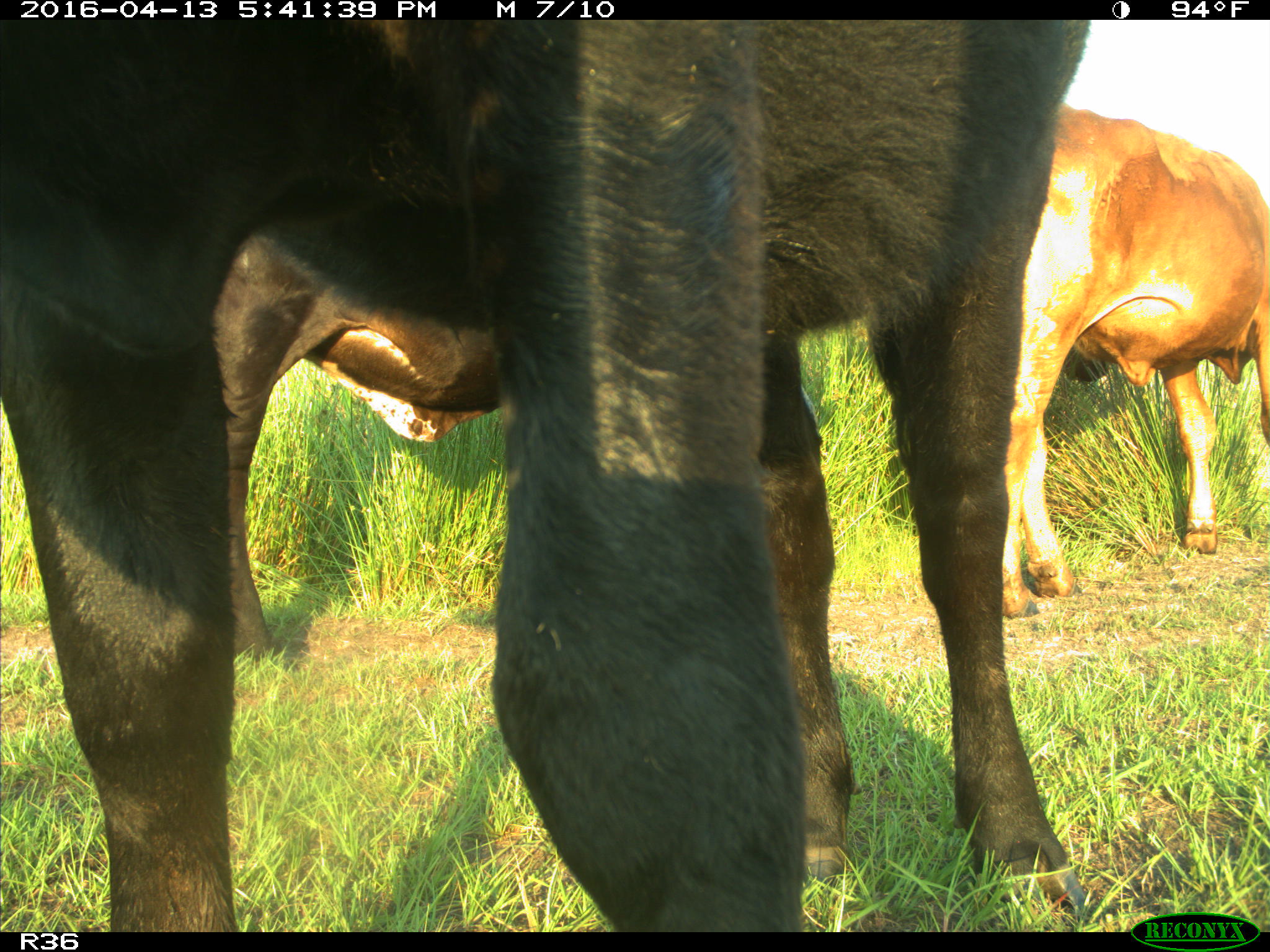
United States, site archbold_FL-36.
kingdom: Animalia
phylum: Chordata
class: Mammalia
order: Artiodactyla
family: Bovidae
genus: Bos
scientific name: Bos taurus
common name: domestic cow